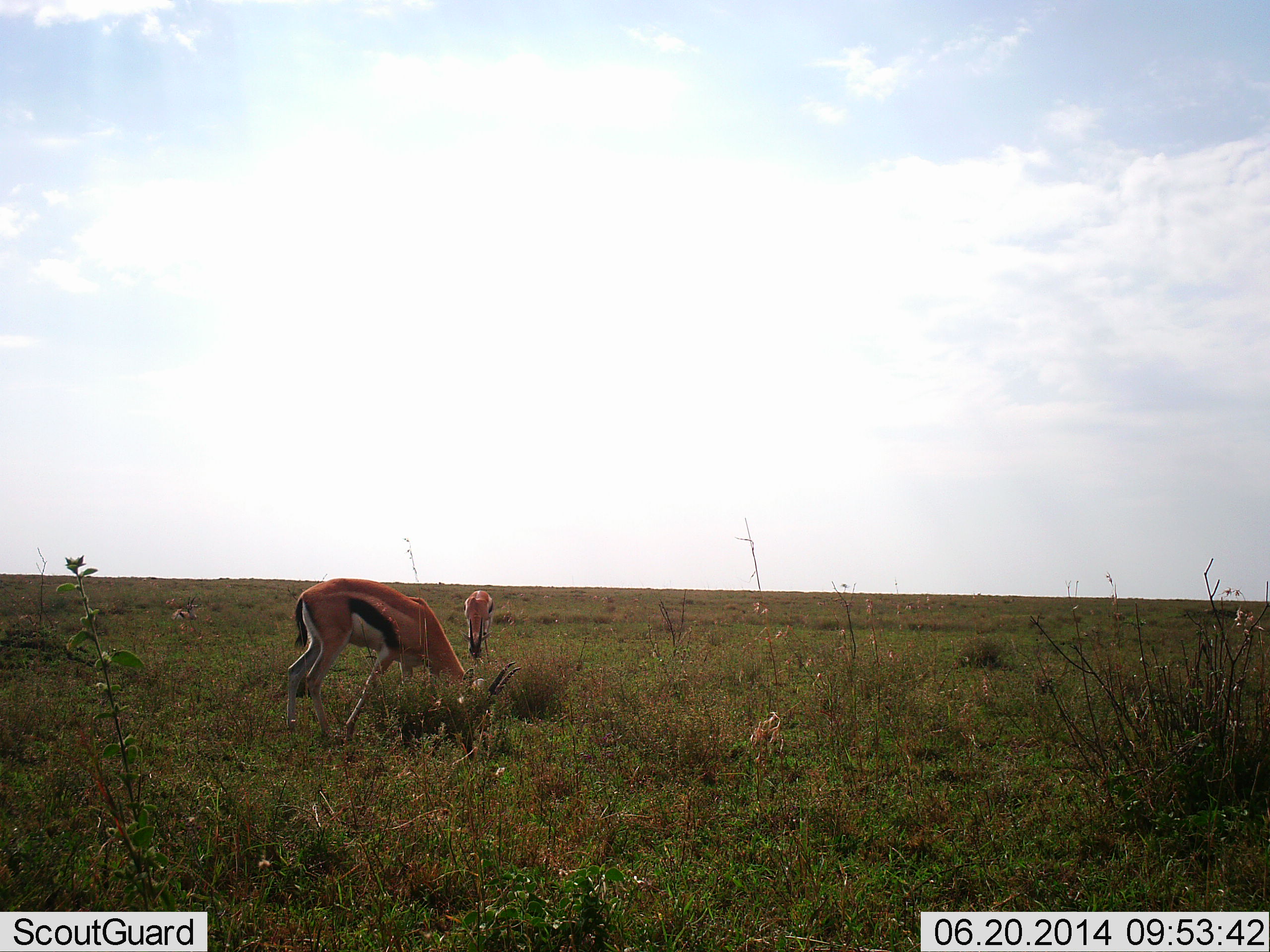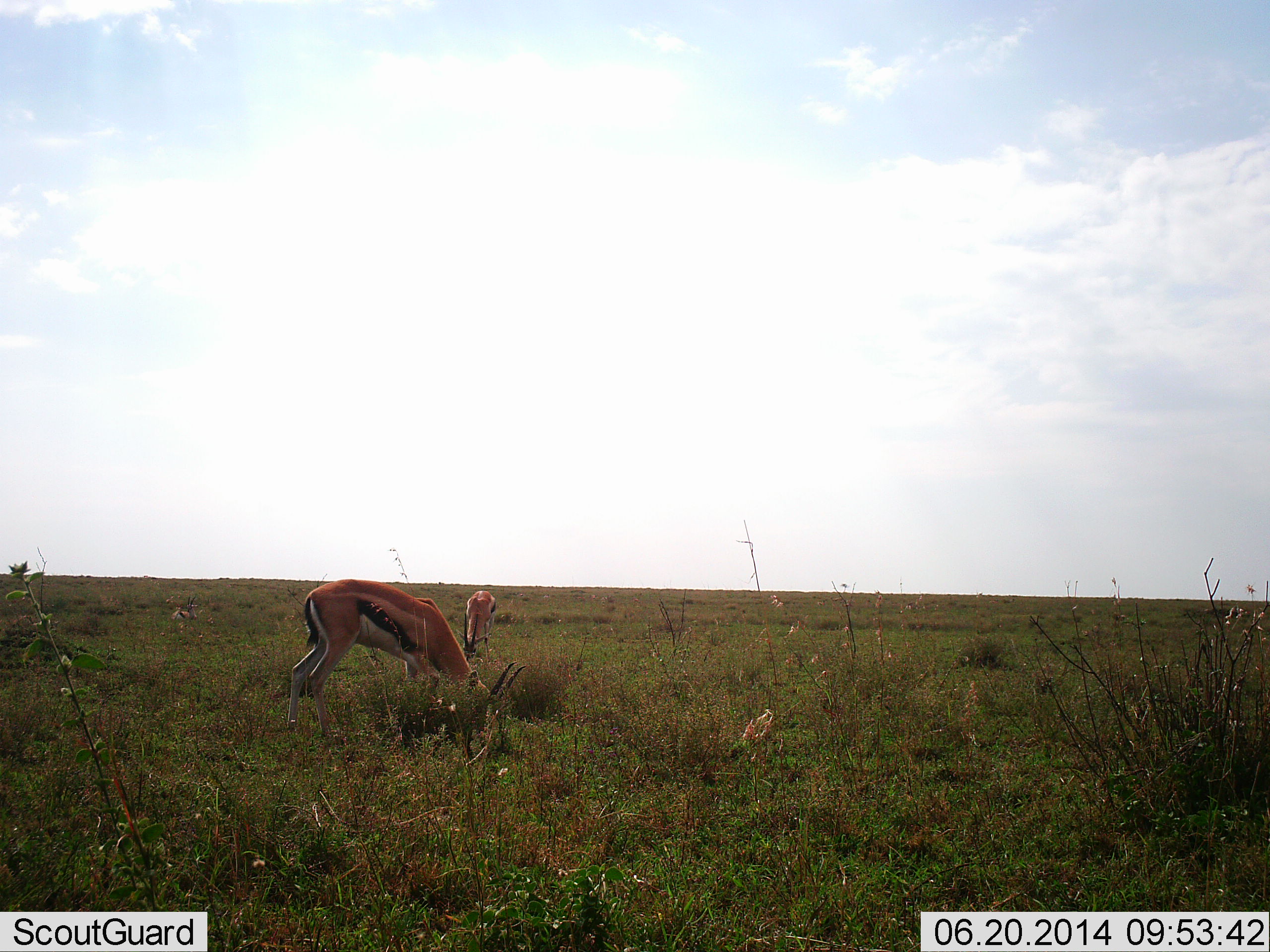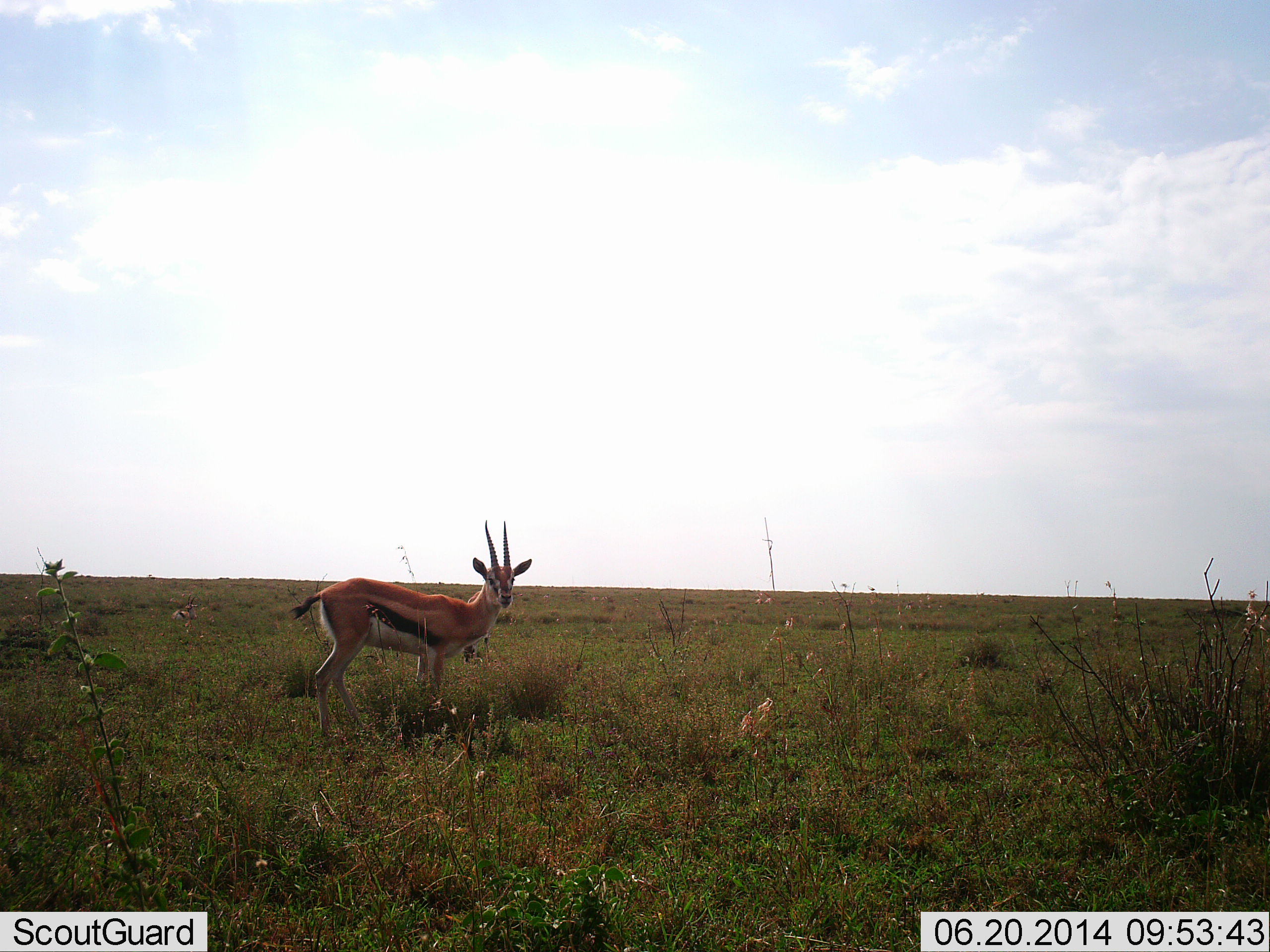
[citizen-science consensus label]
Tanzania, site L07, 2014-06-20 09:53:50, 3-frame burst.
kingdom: Animalia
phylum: Chordata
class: Mammalia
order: Artiodactyla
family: Bovidae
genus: Eudorcas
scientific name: Eudorcas thomsonii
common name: thomson's gazelle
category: gazellethomsons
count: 2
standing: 20%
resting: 0%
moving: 0%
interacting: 0%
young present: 0%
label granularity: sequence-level